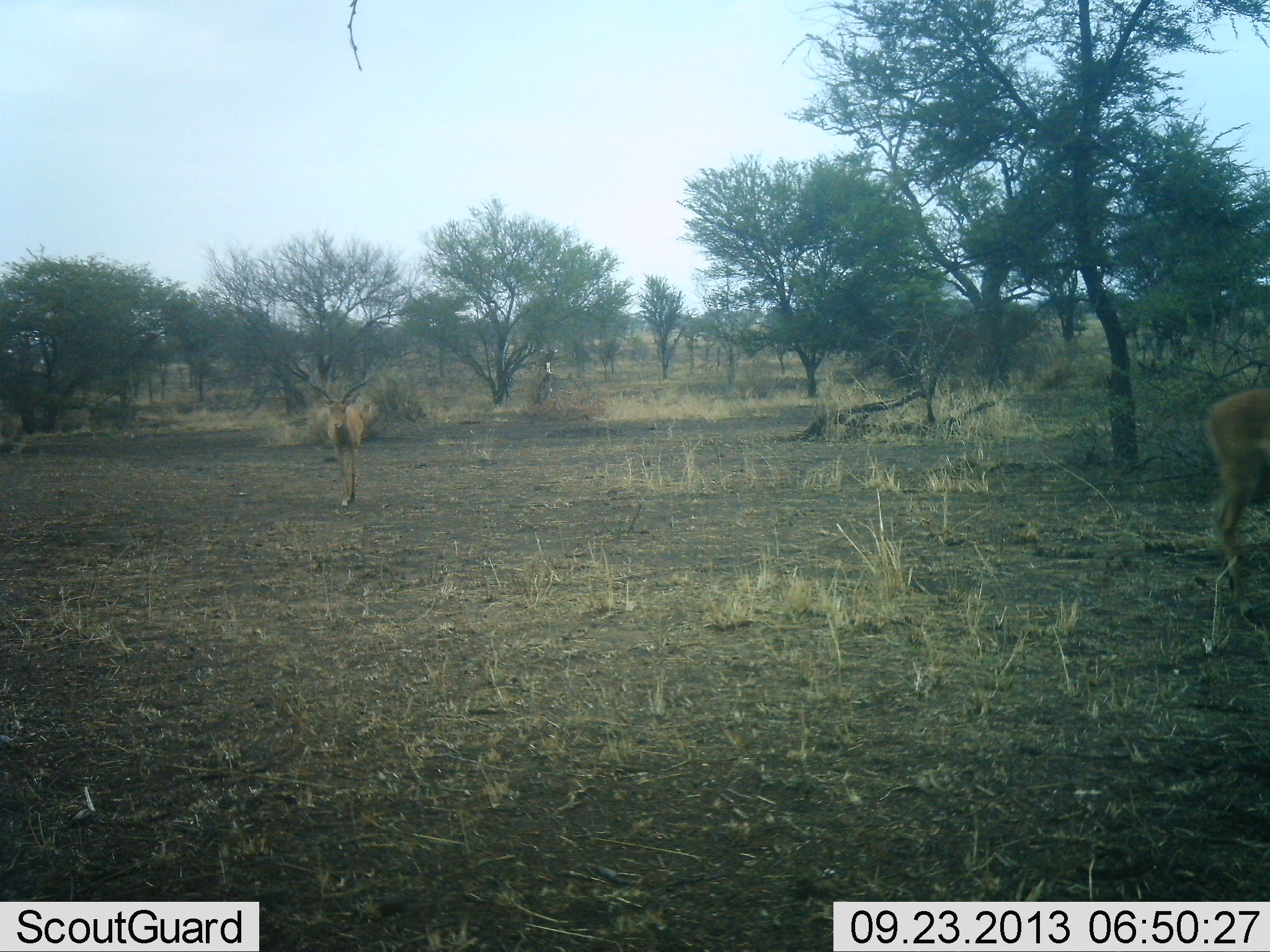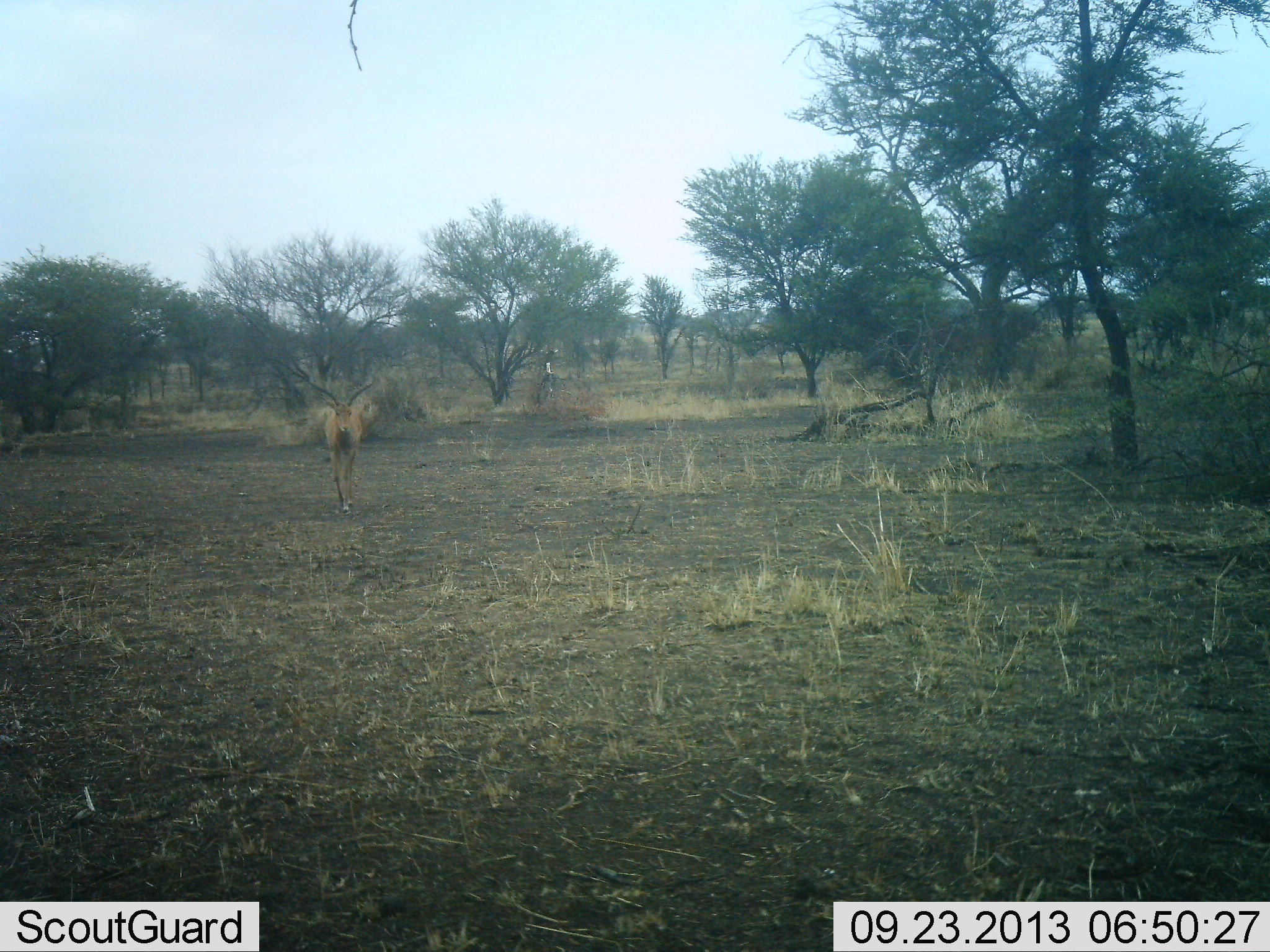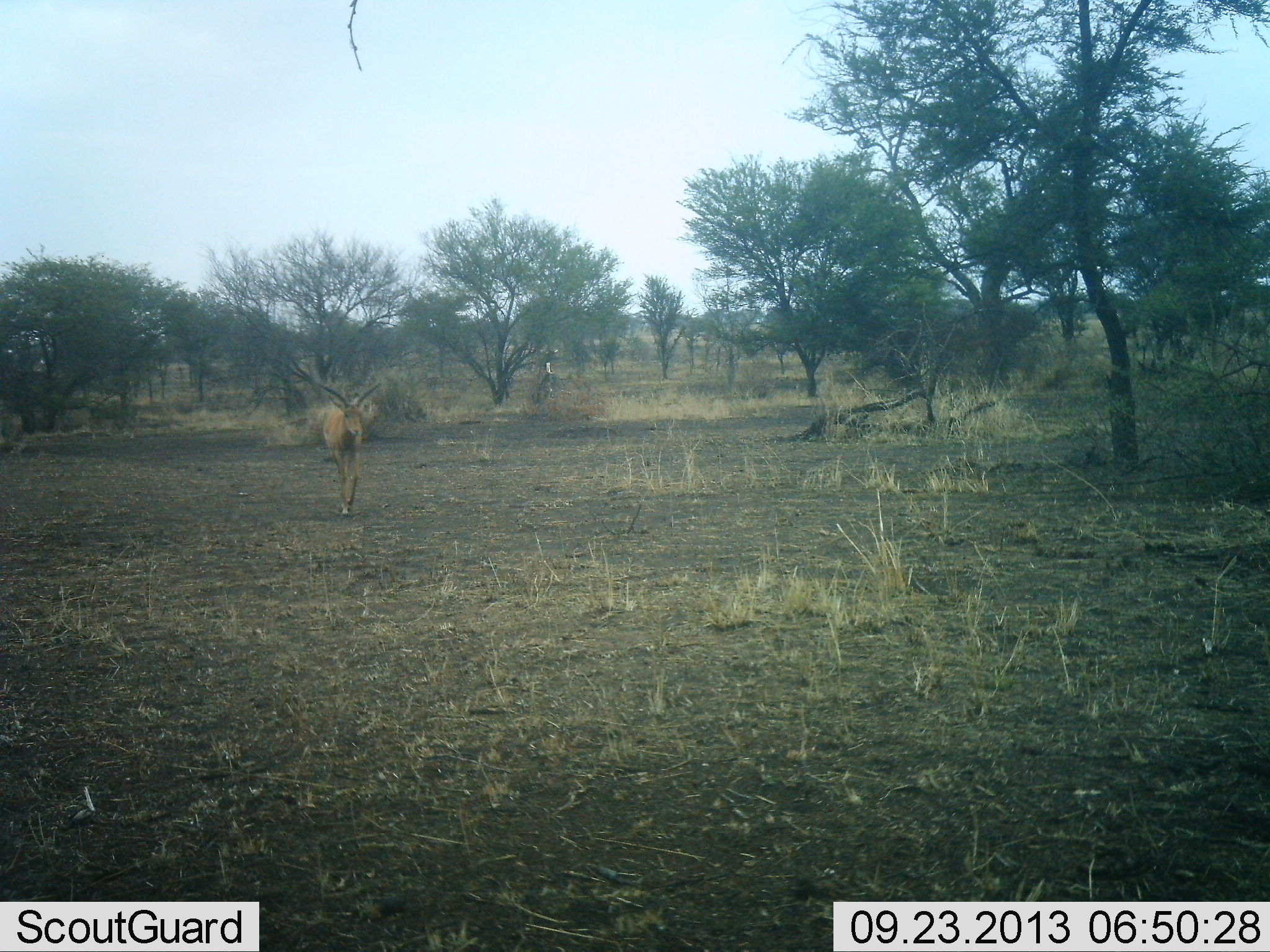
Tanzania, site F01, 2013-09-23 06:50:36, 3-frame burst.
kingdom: Animalia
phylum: Chordata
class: Mammalia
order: Artiodactyla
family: Bovidae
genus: Aepyceros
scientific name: Aepyceros melampus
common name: impala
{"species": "impala (Aepyceros melampus)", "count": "2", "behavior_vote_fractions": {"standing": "12%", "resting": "0%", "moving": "100%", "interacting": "0%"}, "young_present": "0%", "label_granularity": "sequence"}